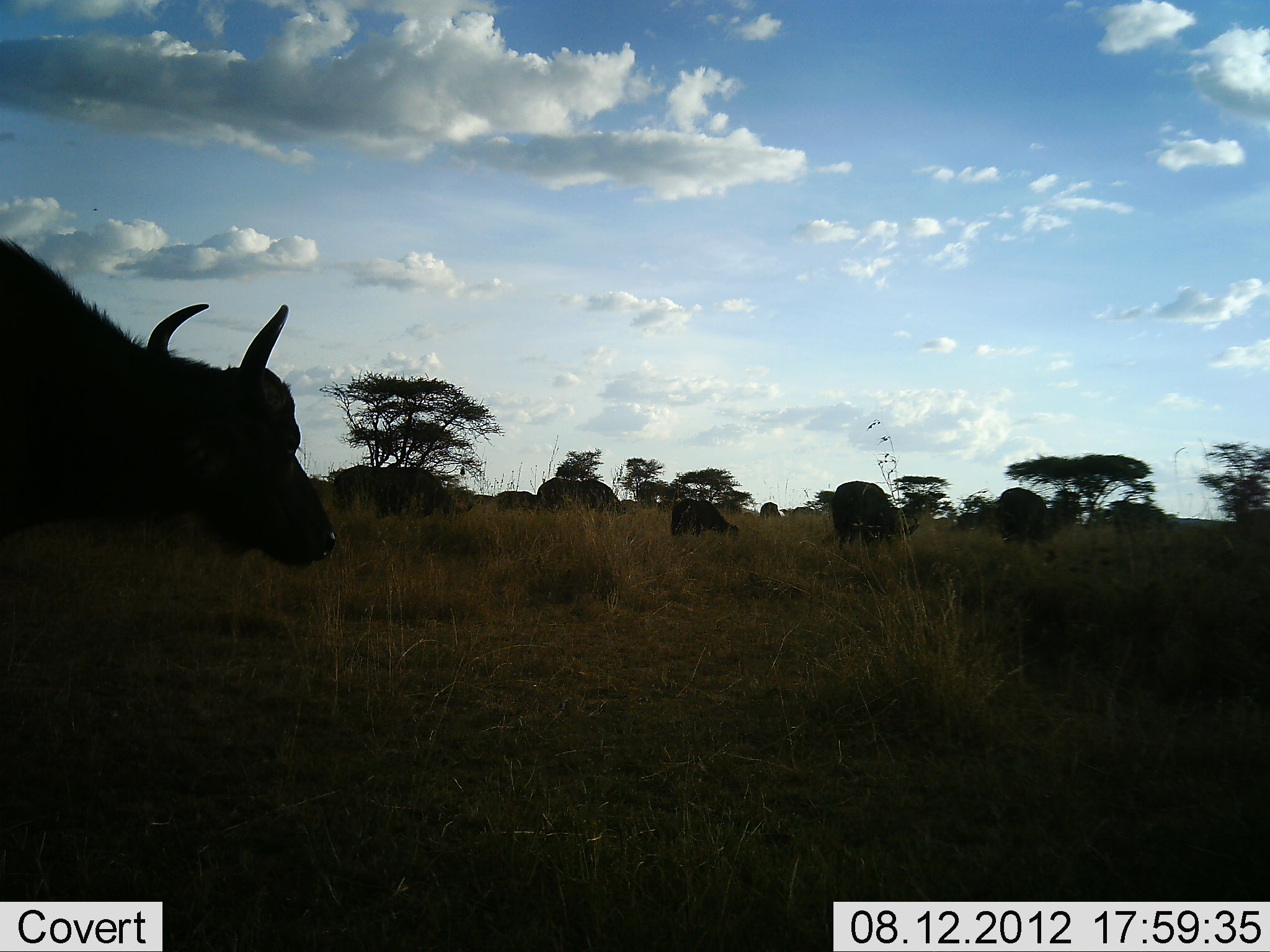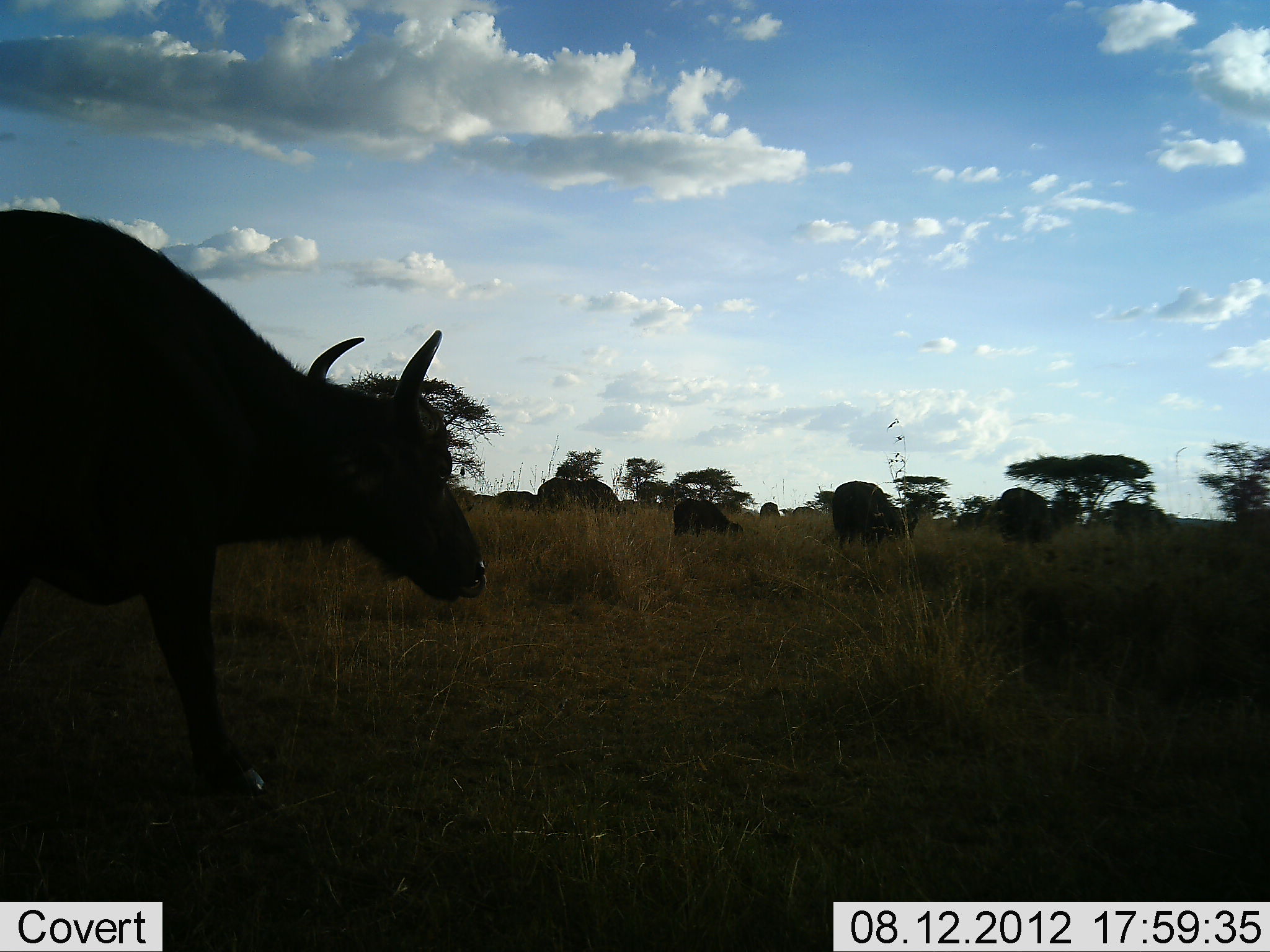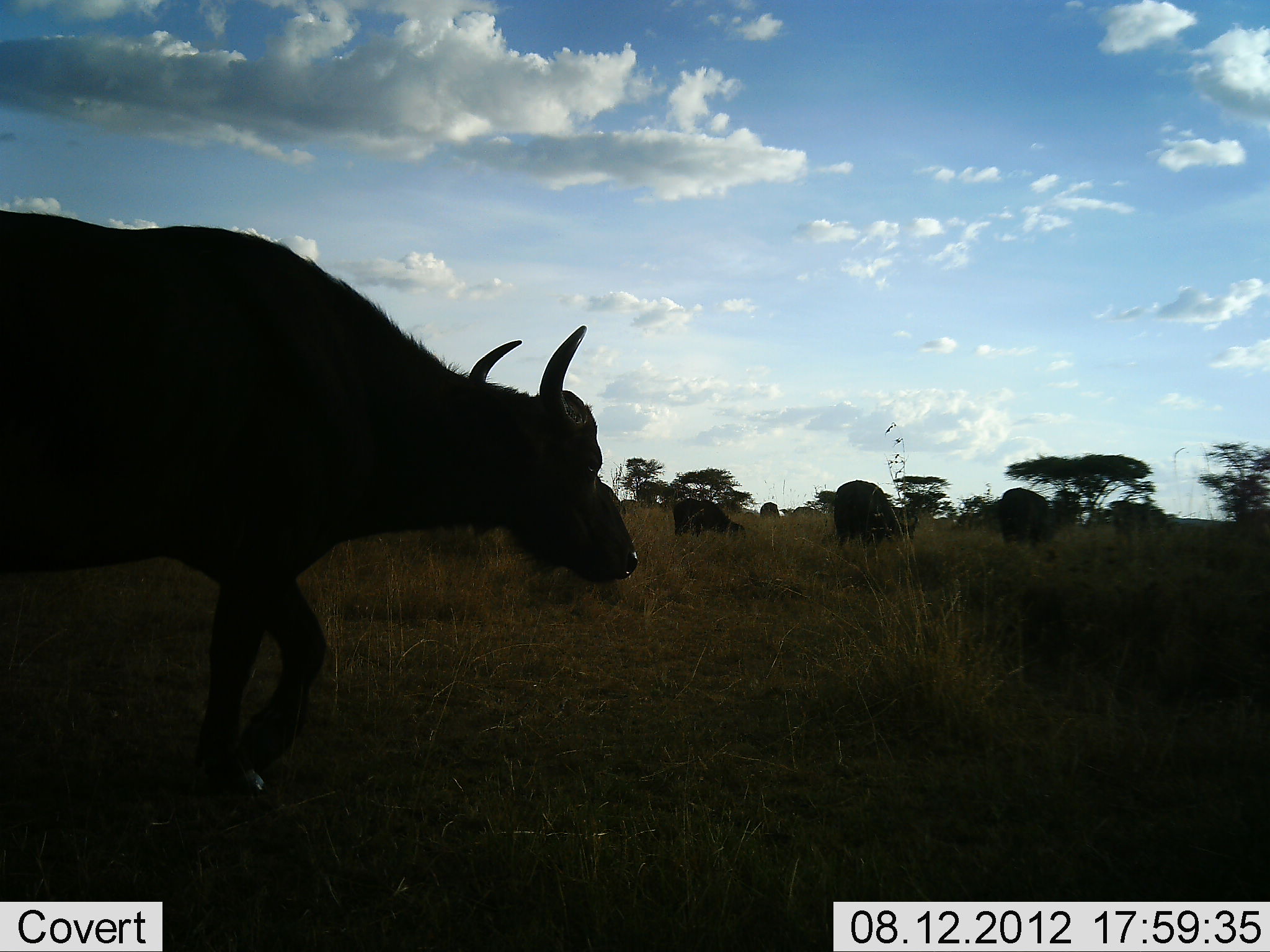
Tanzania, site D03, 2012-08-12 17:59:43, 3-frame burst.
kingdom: Animalia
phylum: Chordata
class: Mammalia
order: Artiodactyla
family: Bovidae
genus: Syncerus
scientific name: Syncerus caffer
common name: cape buffalo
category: buffalo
Buffalo (cape buffalo) (Syncerus caffer), count 8. Behavior (volunteer vote fractions): standing 50%, resting 10%, moving 80%, interacting 0%. Young present (vote fraction): 10%. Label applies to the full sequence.